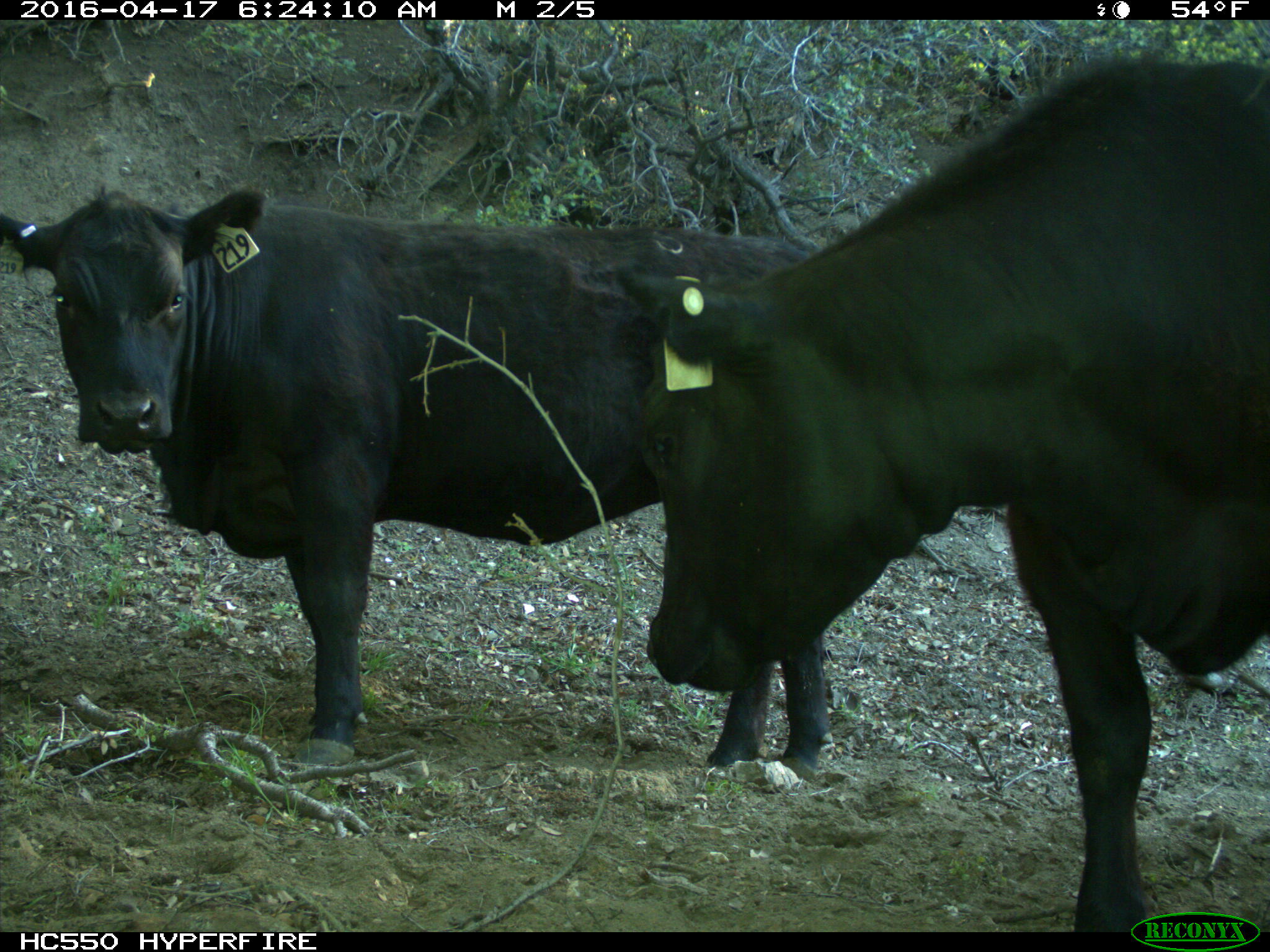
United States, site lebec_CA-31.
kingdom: Animalia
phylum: Chordata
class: Mammalia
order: Artiodactyla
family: Bovidae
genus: Bos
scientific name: Bos taurus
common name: domestic cow